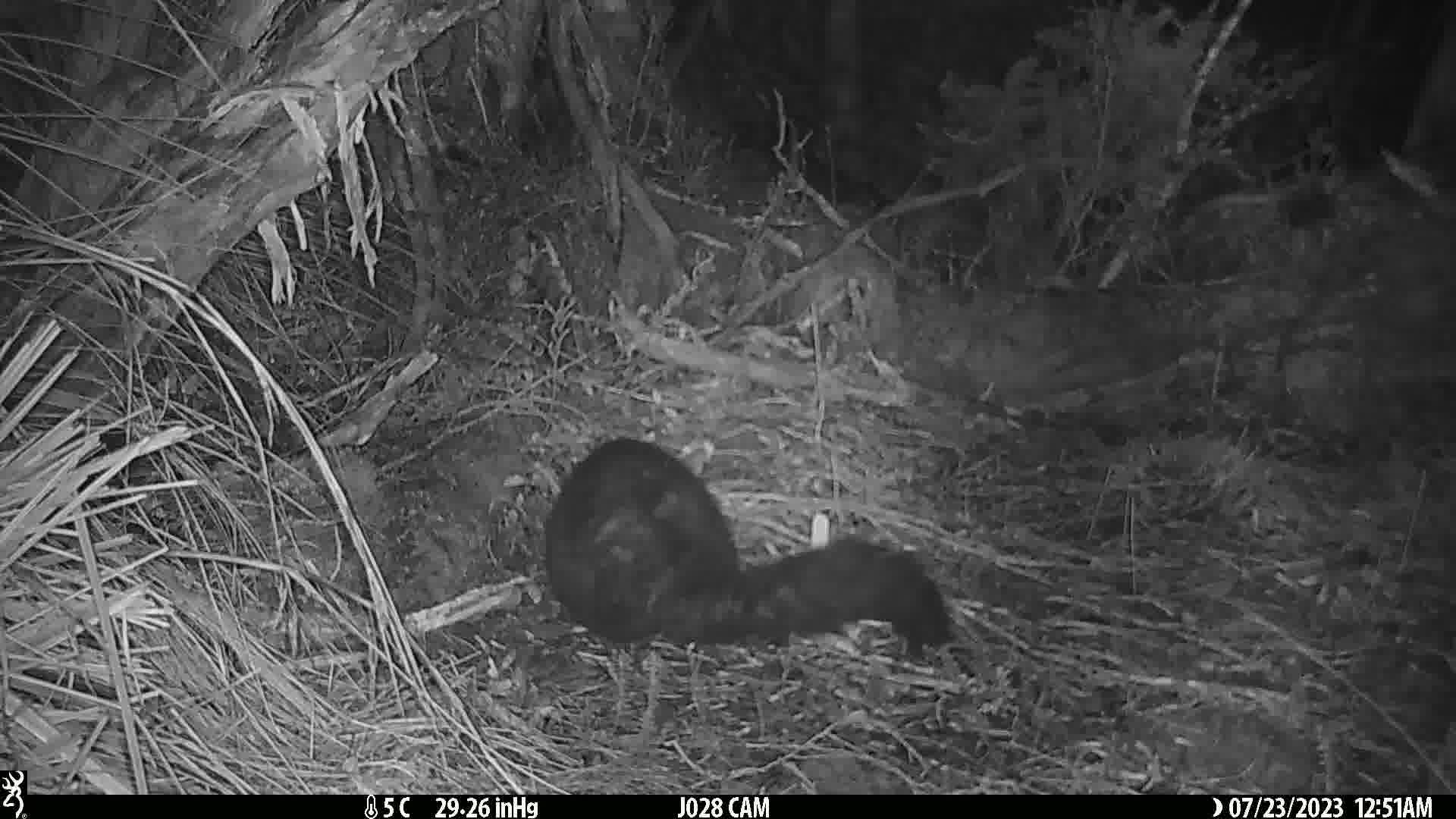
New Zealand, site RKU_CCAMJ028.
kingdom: Animalia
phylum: Chordata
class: Mammalia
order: Diprotodontia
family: Phalangeridae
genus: Trichosurus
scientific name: Trichosurus vulpecula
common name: common brushtail possum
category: possum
Possum (common brushtail possum) (Trichosurus vulpecula).